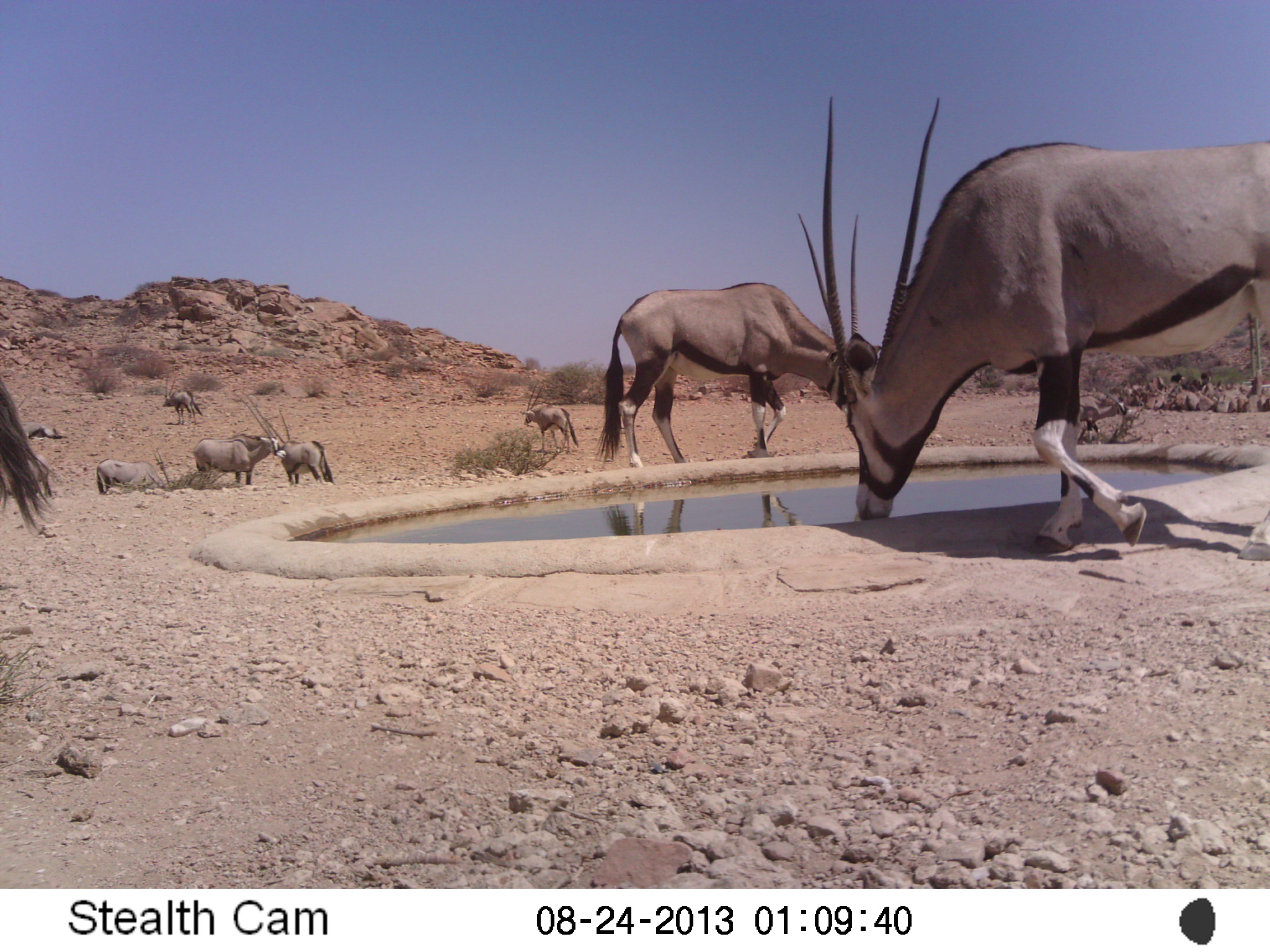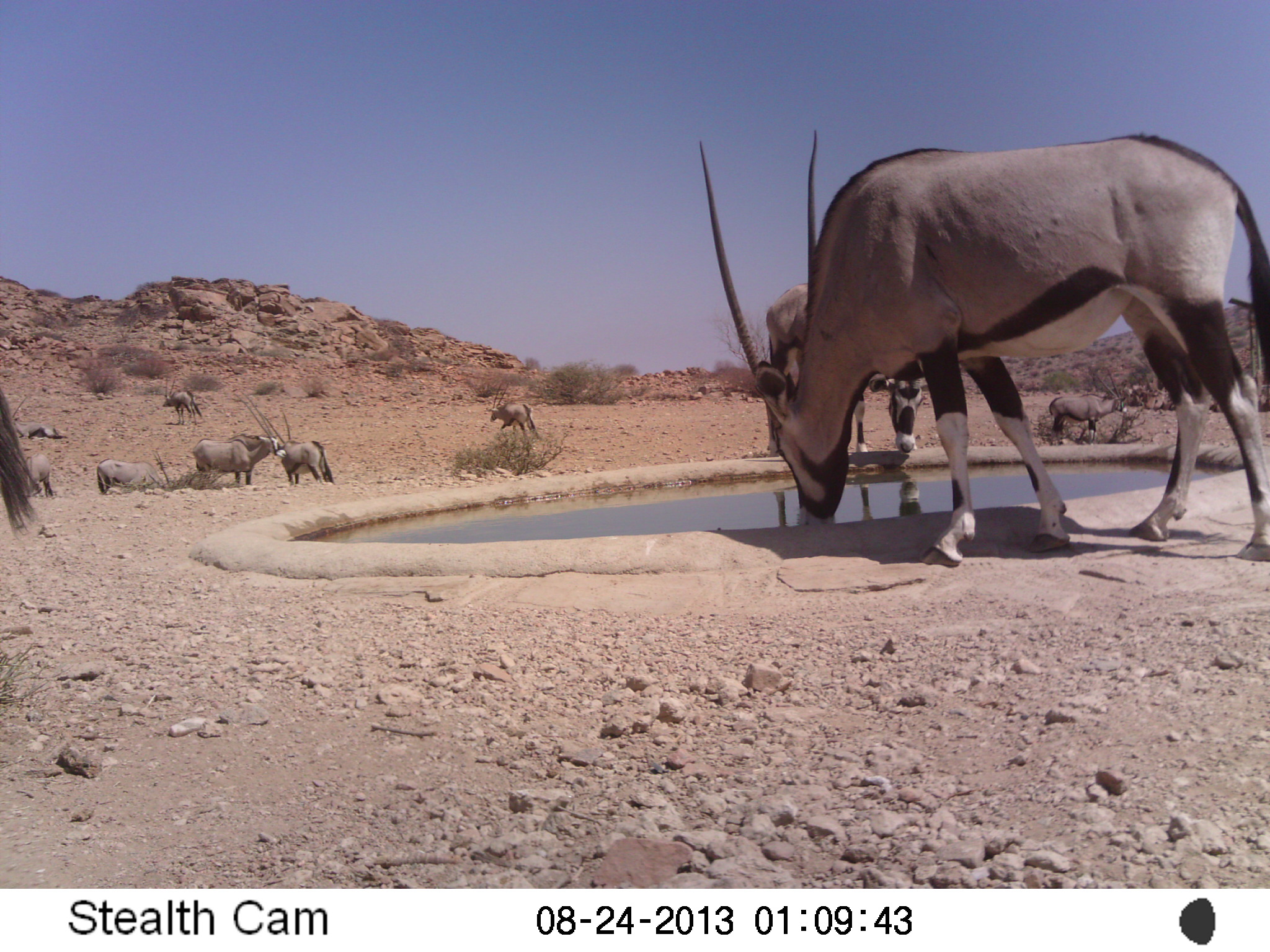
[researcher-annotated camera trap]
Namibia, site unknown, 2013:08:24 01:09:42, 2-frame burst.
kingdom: Animalia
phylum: Chordata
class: Mammalia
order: Artiodactyla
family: Bovidae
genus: Oryx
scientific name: Oryx gazella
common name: gemsbok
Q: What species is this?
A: Oryx gazella (gemsbok).